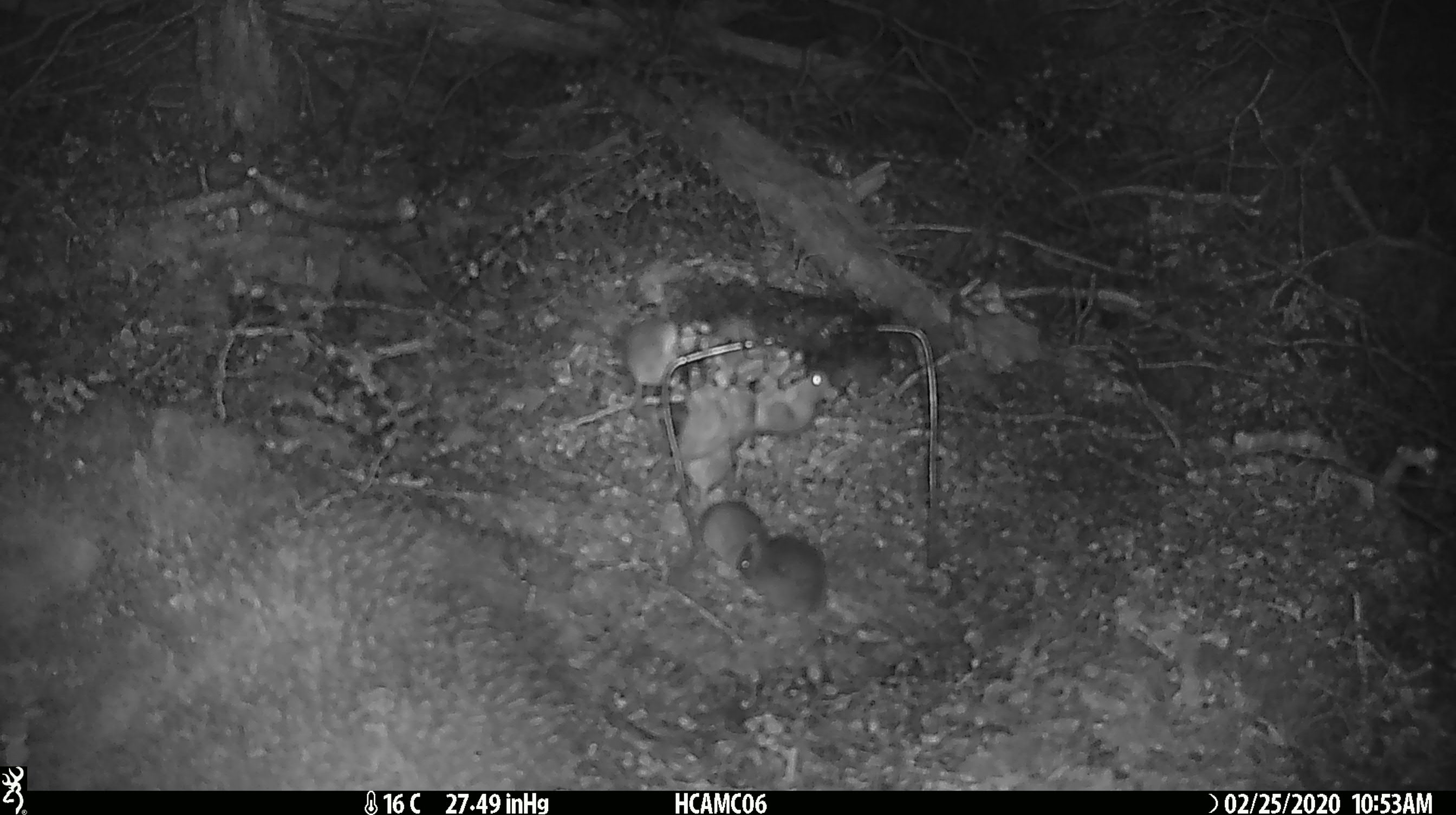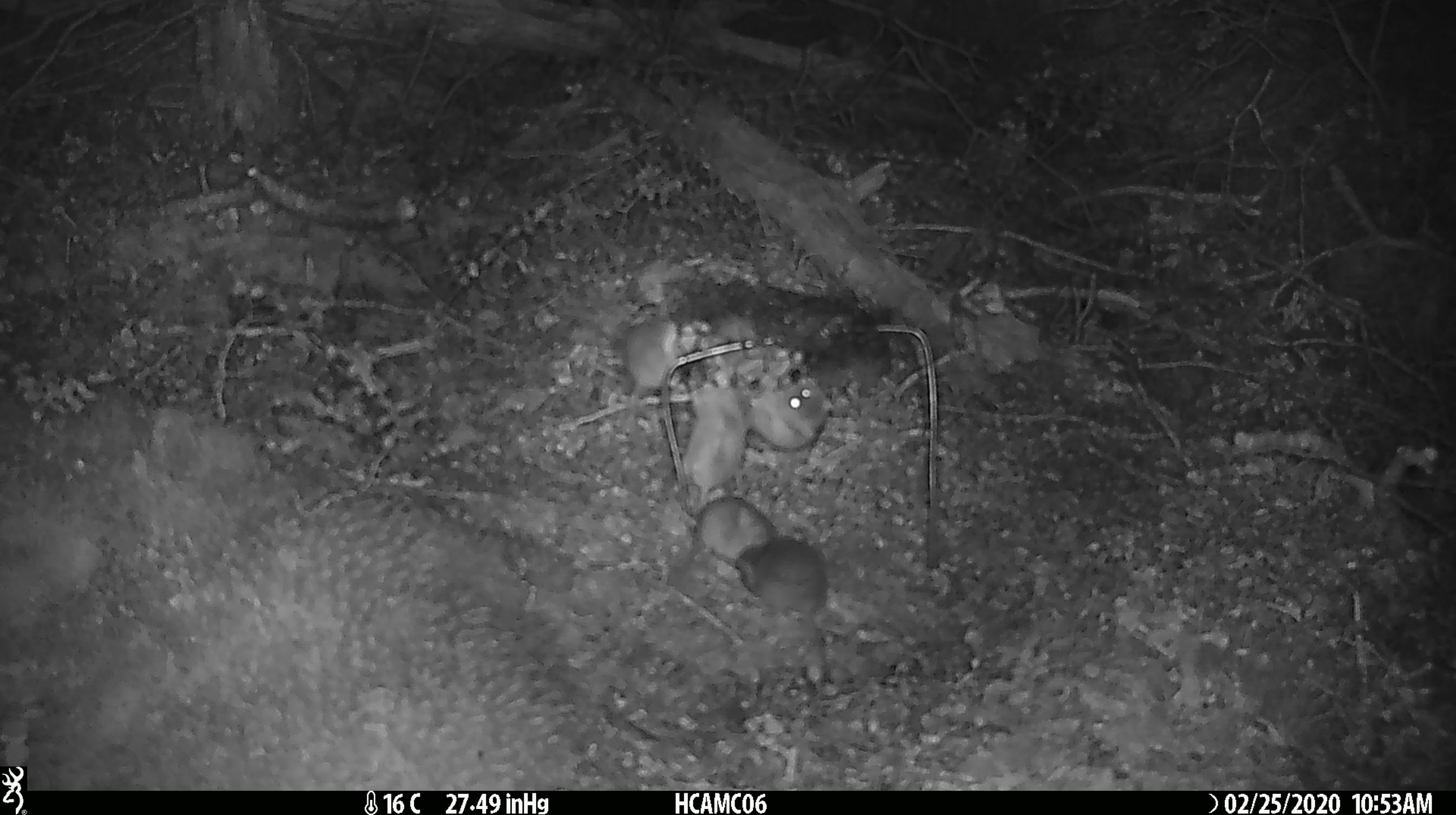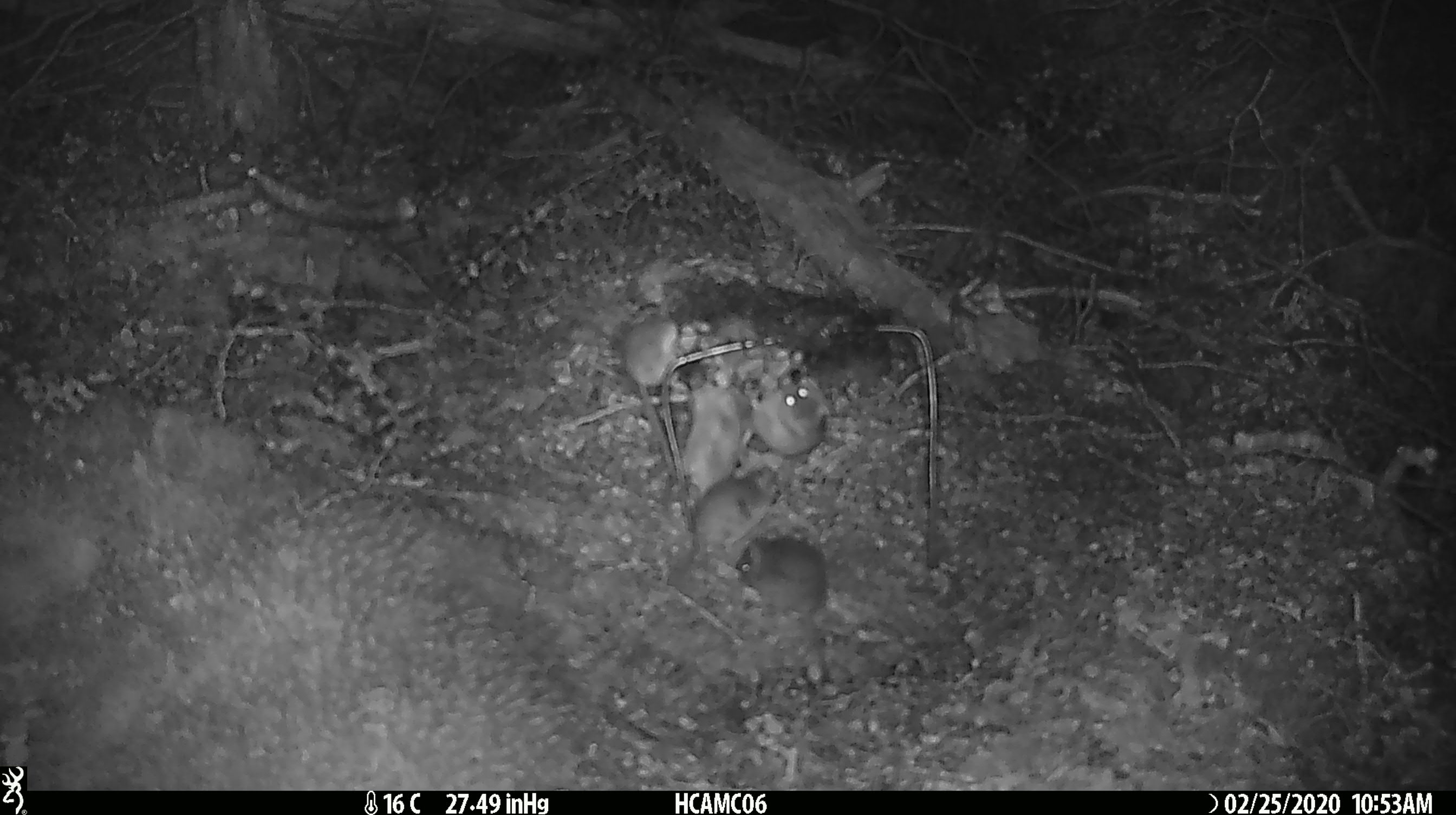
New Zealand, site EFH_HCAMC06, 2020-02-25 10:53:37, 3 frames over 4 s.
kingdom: Animalia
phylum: Chordata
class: Mammalia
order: Rodentia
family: Muridae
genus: Mus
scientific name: Mus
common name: mouse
Mouse (Mus).